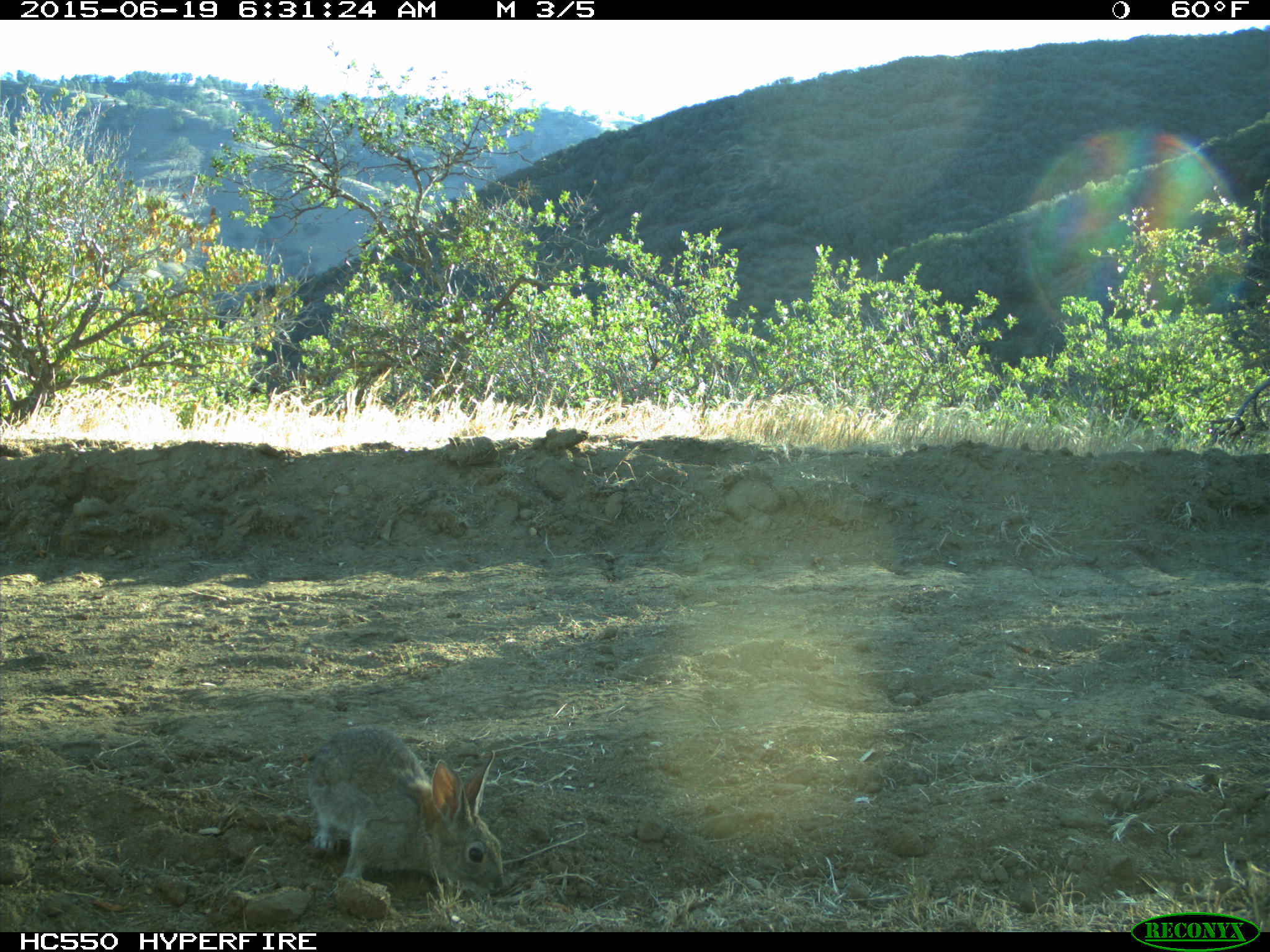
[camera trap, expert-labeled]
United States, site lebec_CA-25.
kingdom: Animalia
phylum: Chordata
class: Mammalia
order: Lagomorpha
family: Leporidae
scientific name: Leporidae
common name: rabbits and hares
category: unidentified rabbit